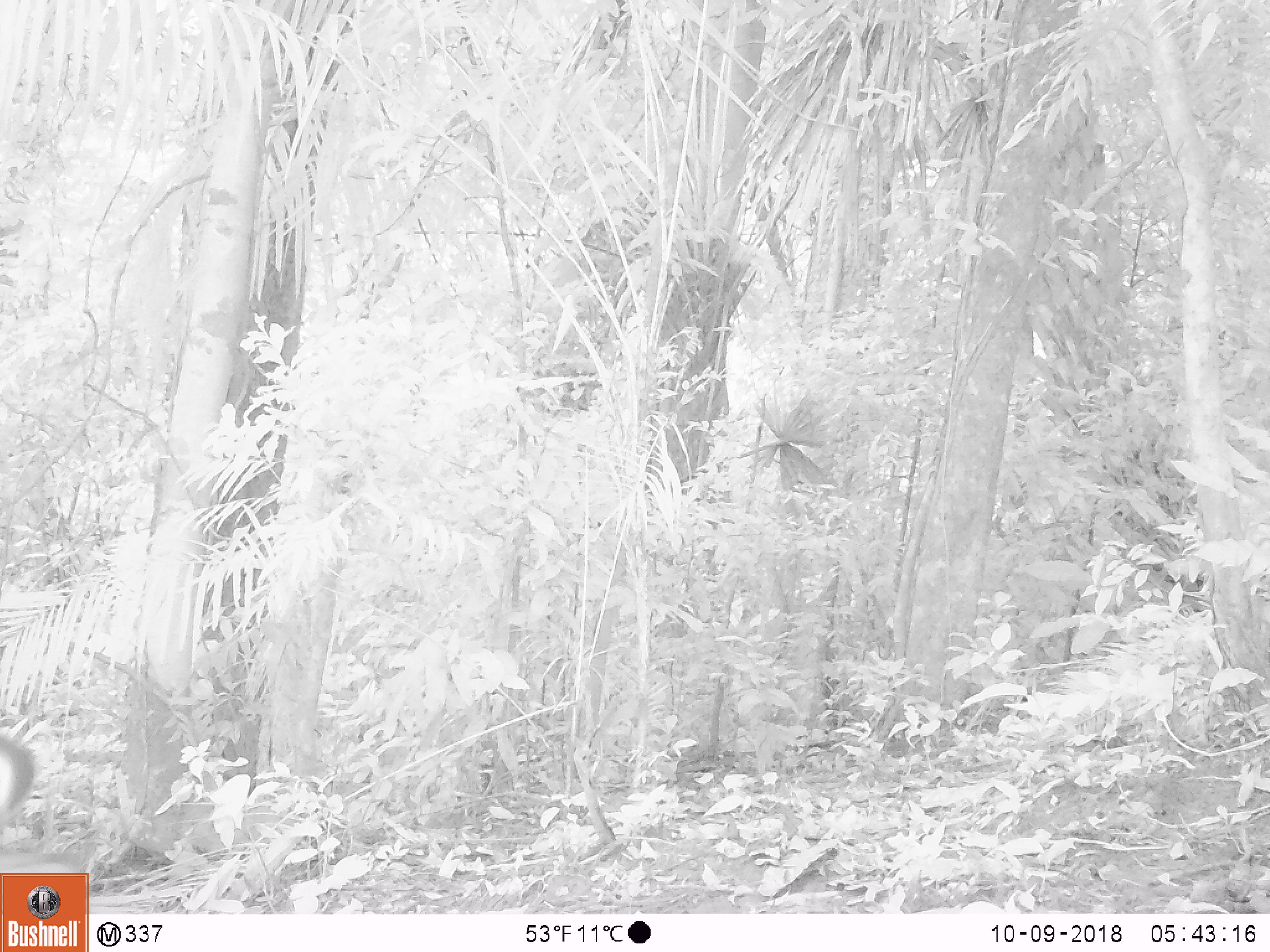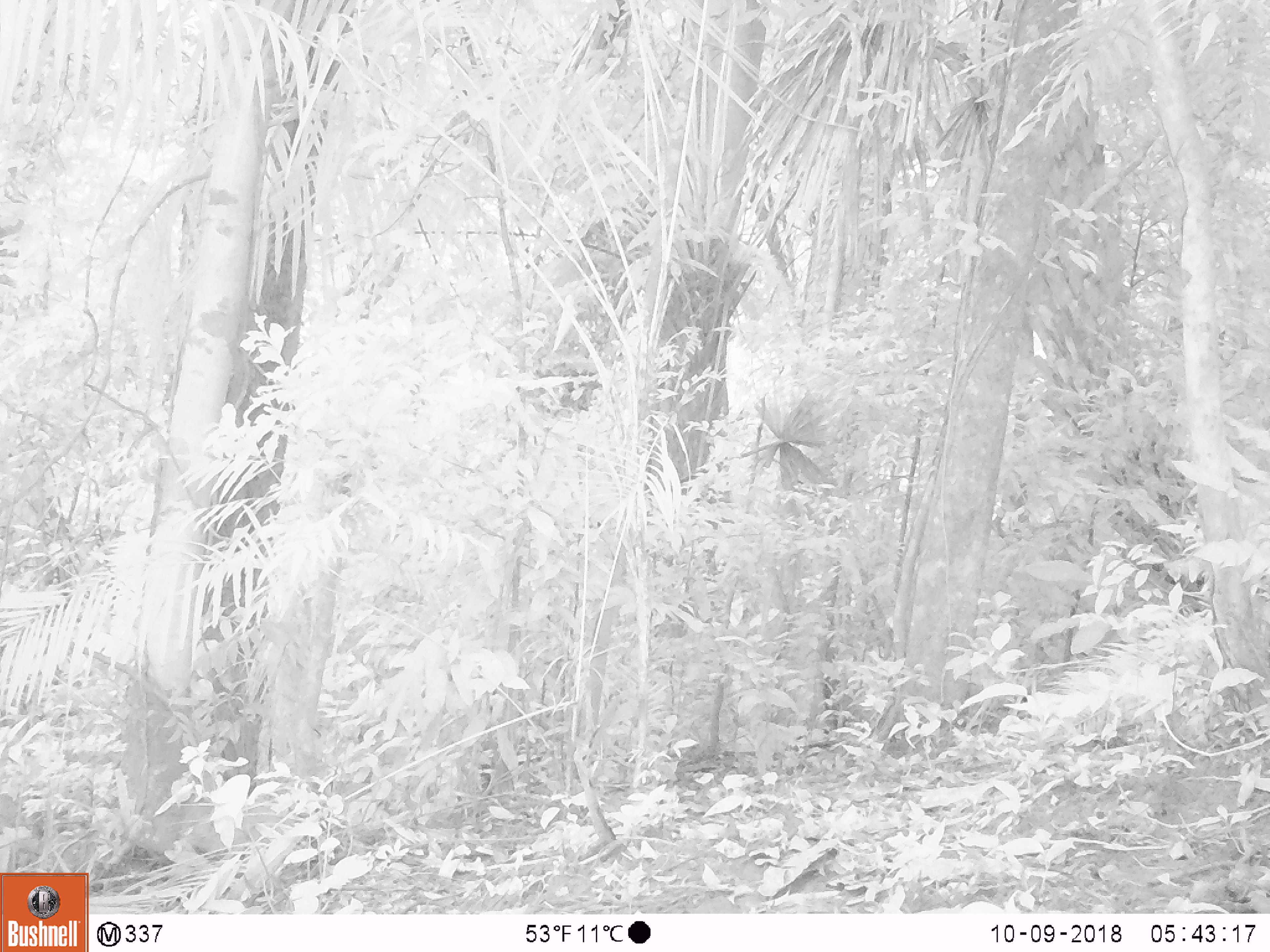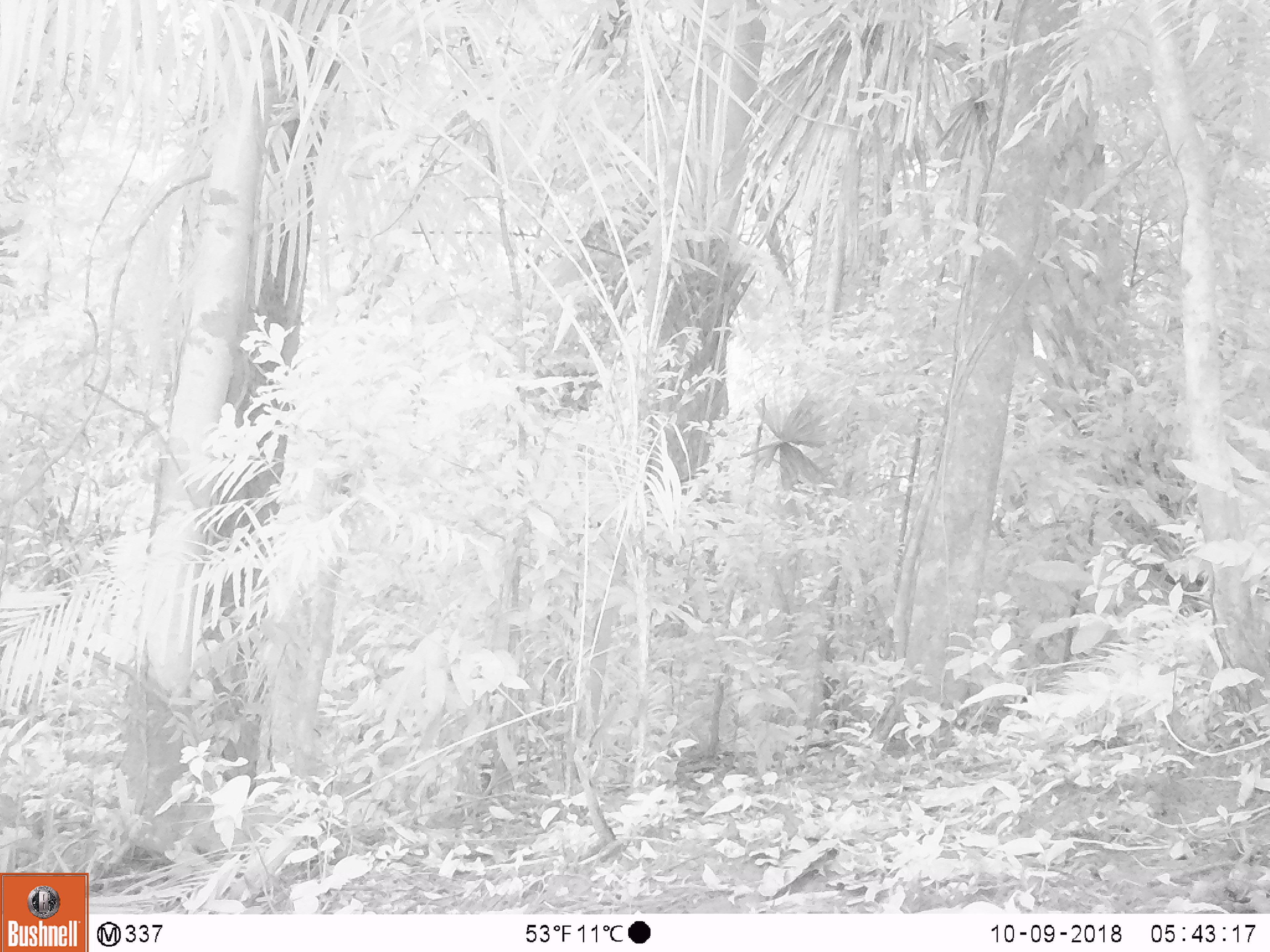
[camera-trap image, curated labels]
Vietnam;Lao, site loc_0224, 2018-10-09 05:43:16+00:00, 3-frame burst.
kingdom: Animalia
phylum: Chordata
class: Mammalia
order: Artiodactyla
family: Cervidae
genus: Muntiacus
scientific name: Muntiacus vuquangensis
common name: large-antlered muntjac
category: large antlered muntjac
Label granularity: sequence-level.